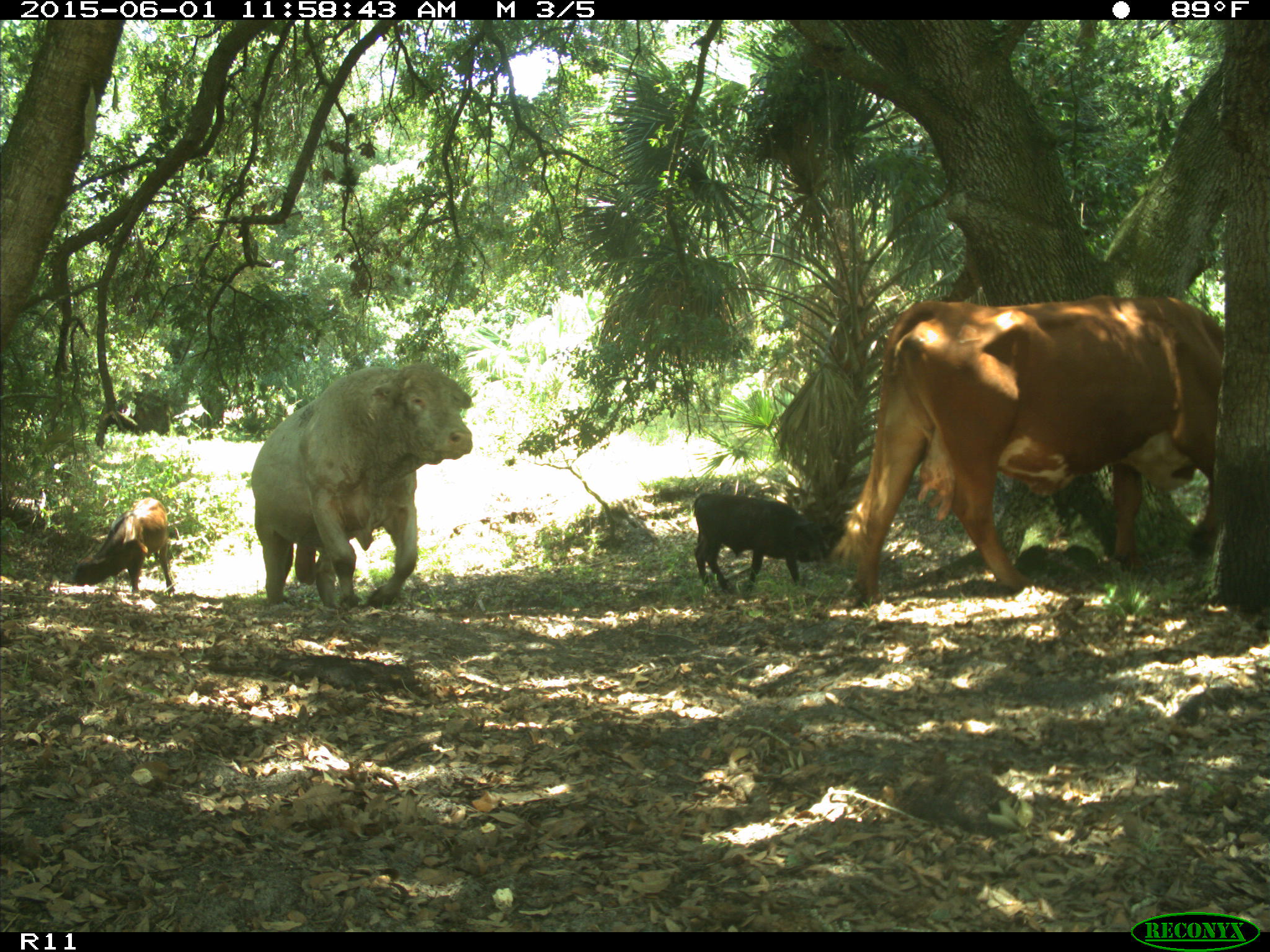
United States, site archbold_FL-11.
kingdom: Animalia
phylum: Chordata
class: Mammalia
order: Artiodactyla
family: Bovidae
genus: Bos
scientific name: Bos taurus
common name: domestic cow